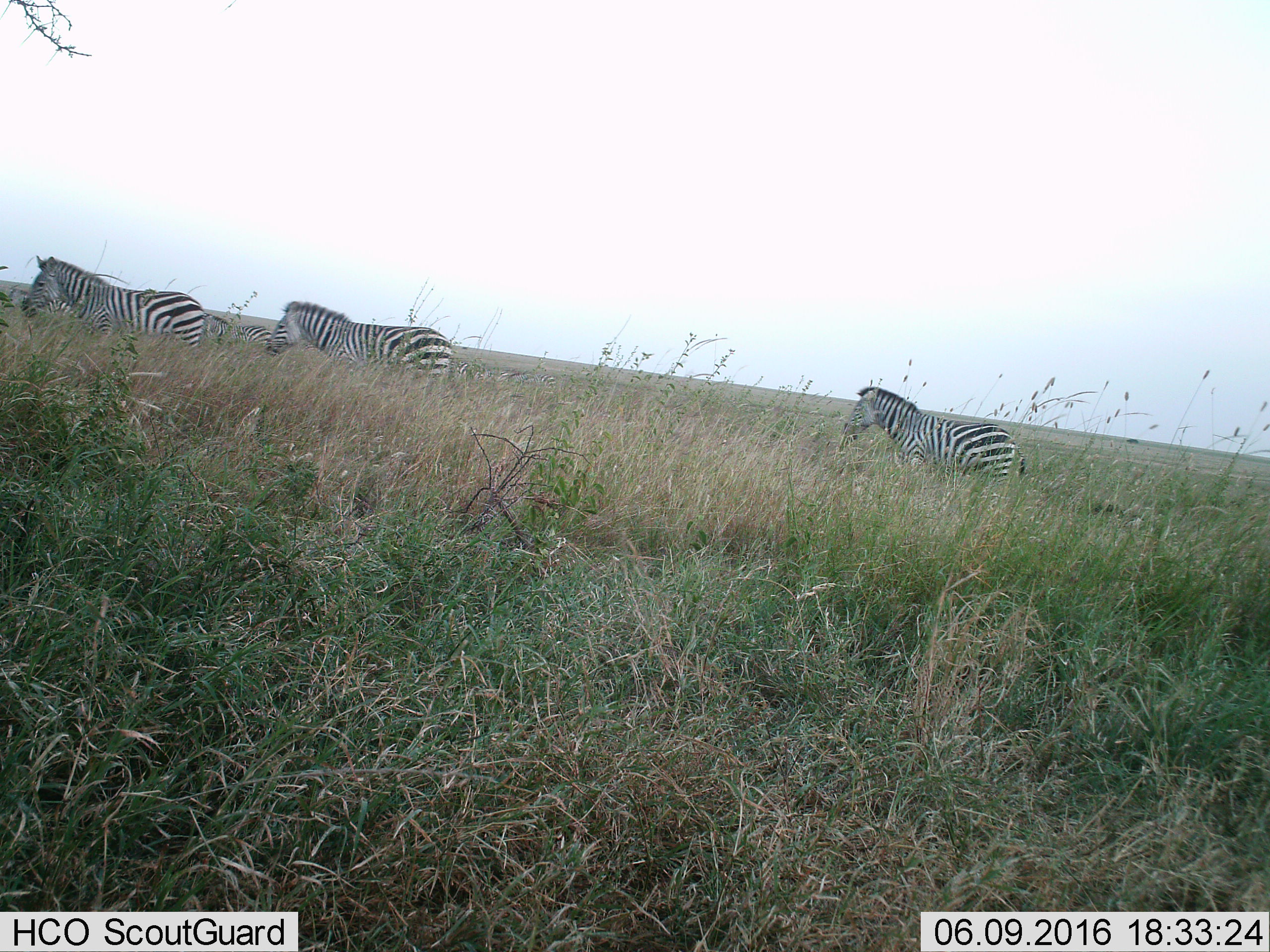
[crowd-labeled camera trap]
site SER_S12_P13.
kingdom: Animalia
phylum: Chordata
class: Mammalia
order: Perissodactyla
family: Equidae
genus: Equus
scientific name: Equus quagga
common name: plains zebra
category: zebraplains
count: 6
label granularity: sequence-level